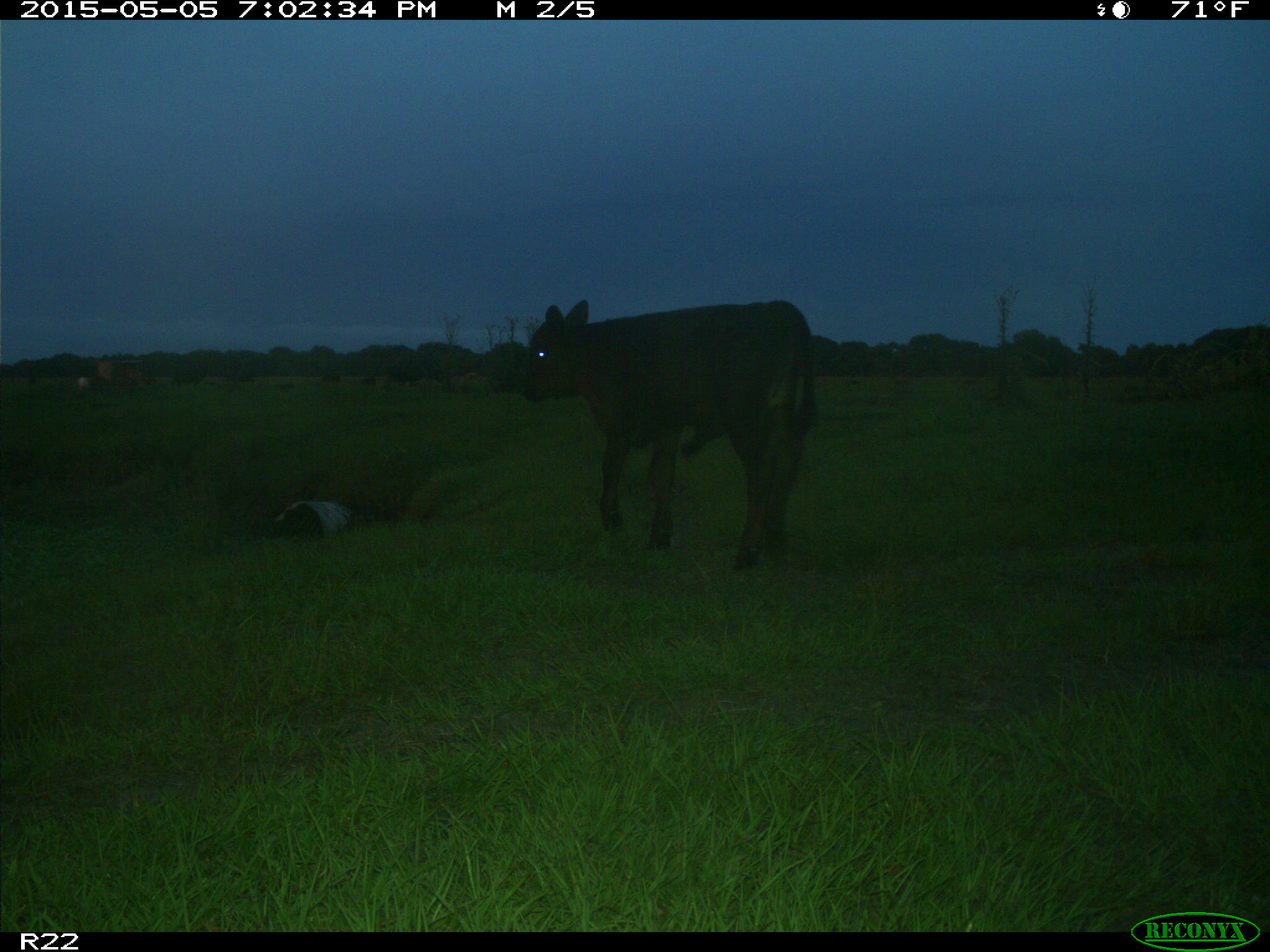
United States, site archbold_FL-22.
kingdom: Animalia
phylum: Chordata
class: Mammalia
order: Artiodactyla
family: Bovidae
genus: Bos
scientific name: Bos taurus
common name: domestic cow